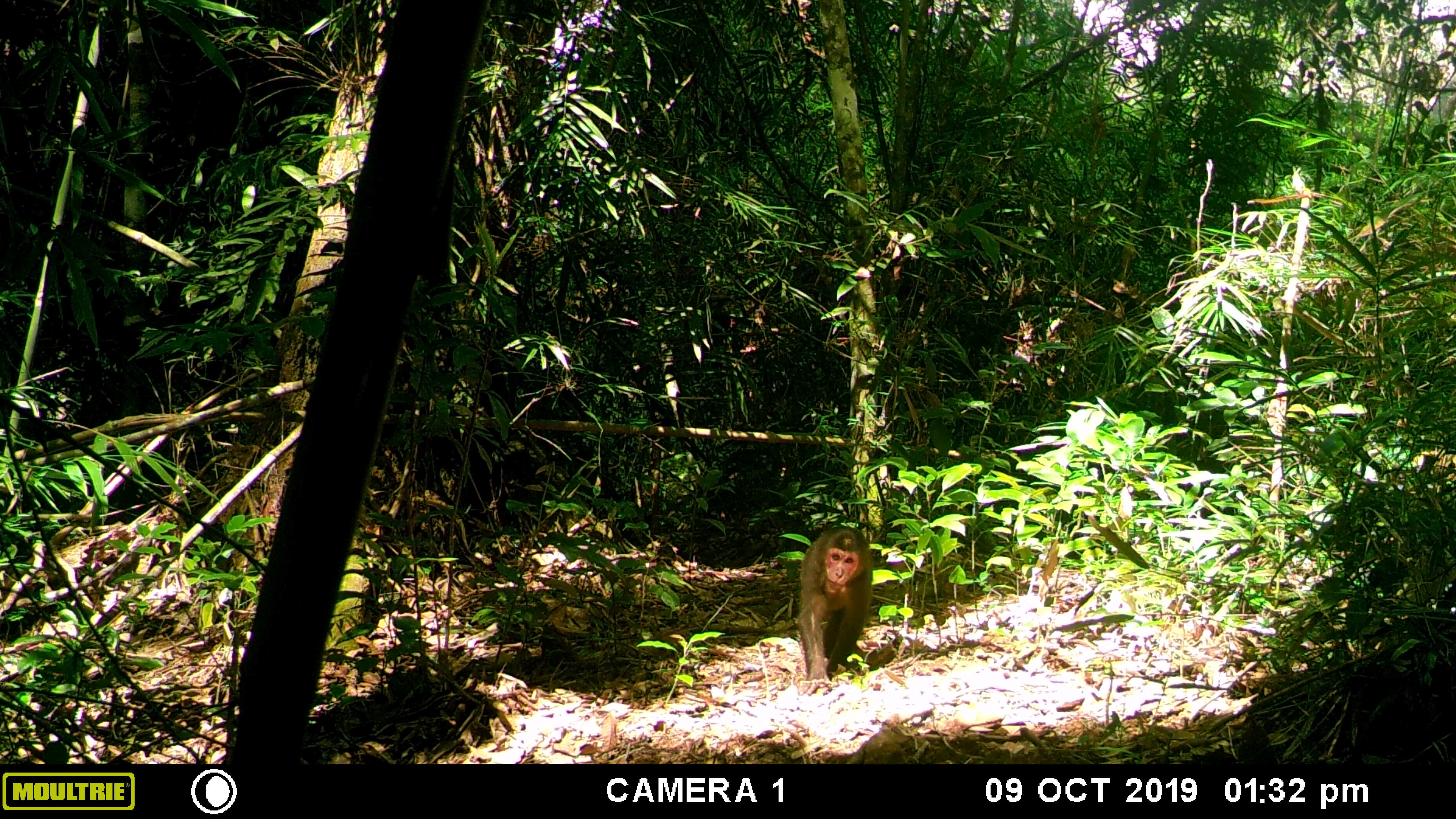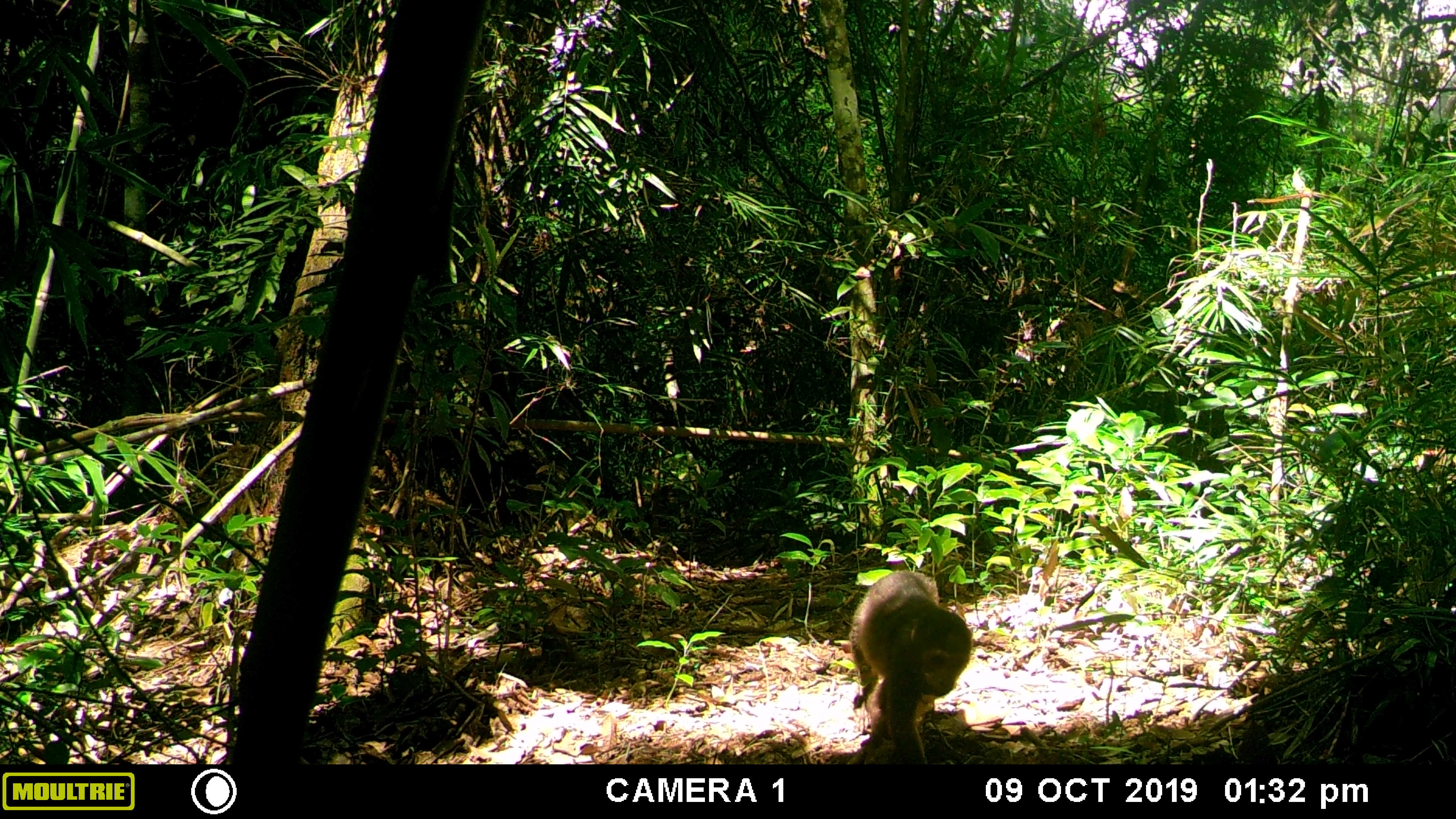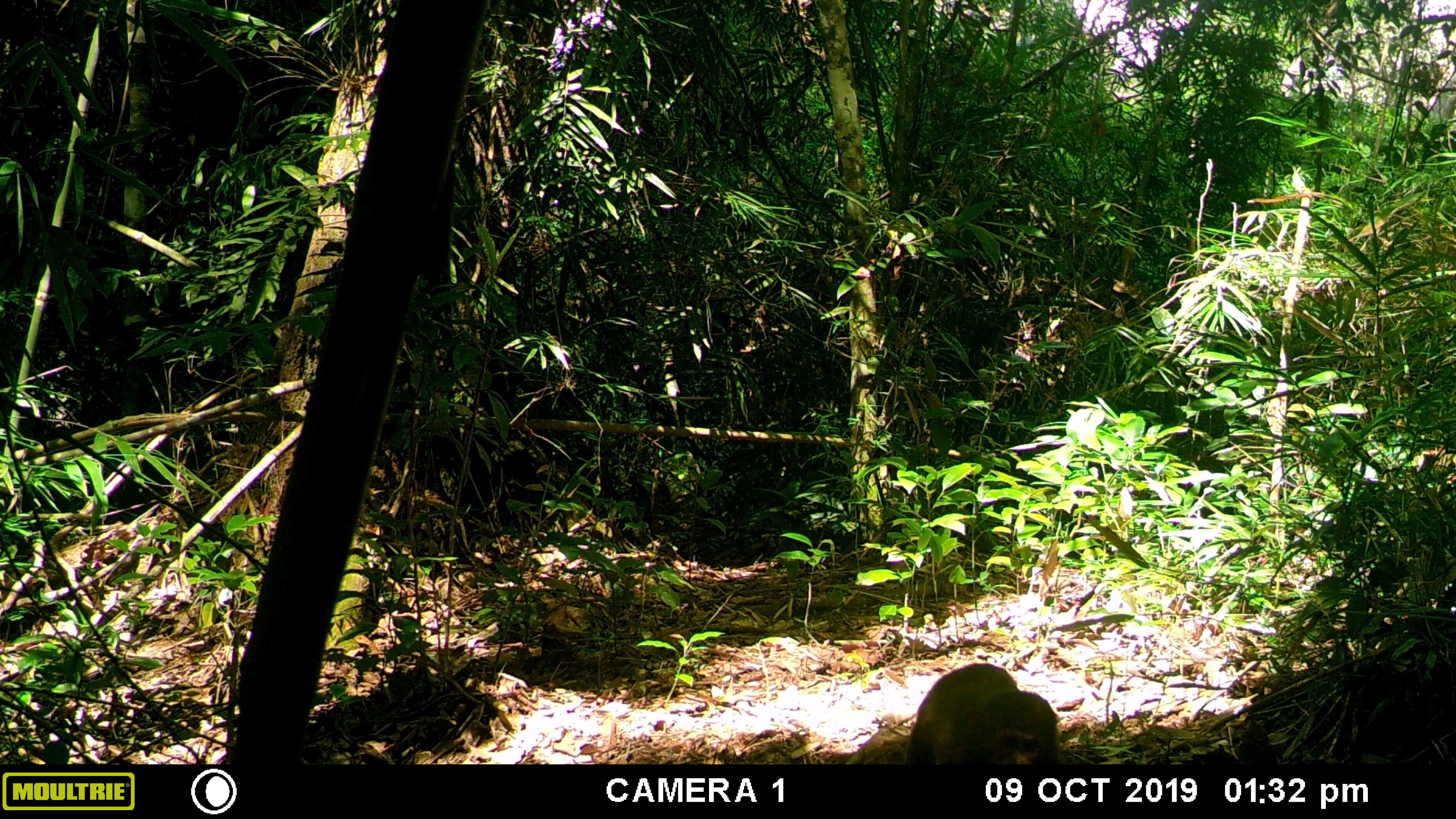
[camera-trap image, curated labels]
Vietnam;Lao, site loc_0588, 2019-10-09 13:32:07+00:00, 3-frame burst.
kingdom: Animalia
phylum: Chordata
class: Mammalia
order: Primates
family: Cercopithecidae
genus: Macaca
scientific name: Macaca arctoides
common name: stump-tailed macaque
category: stump tailed macaque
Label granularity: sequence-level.